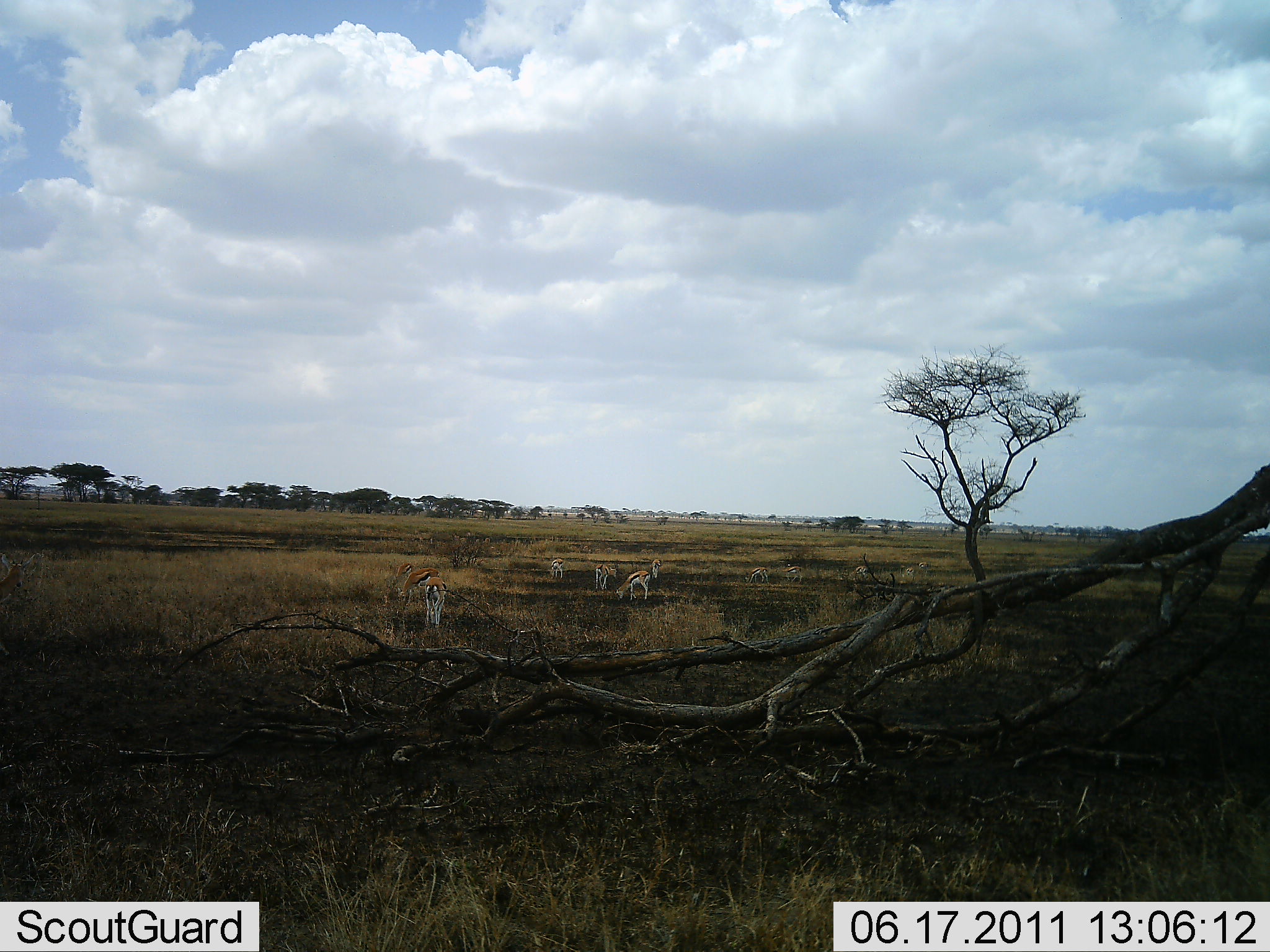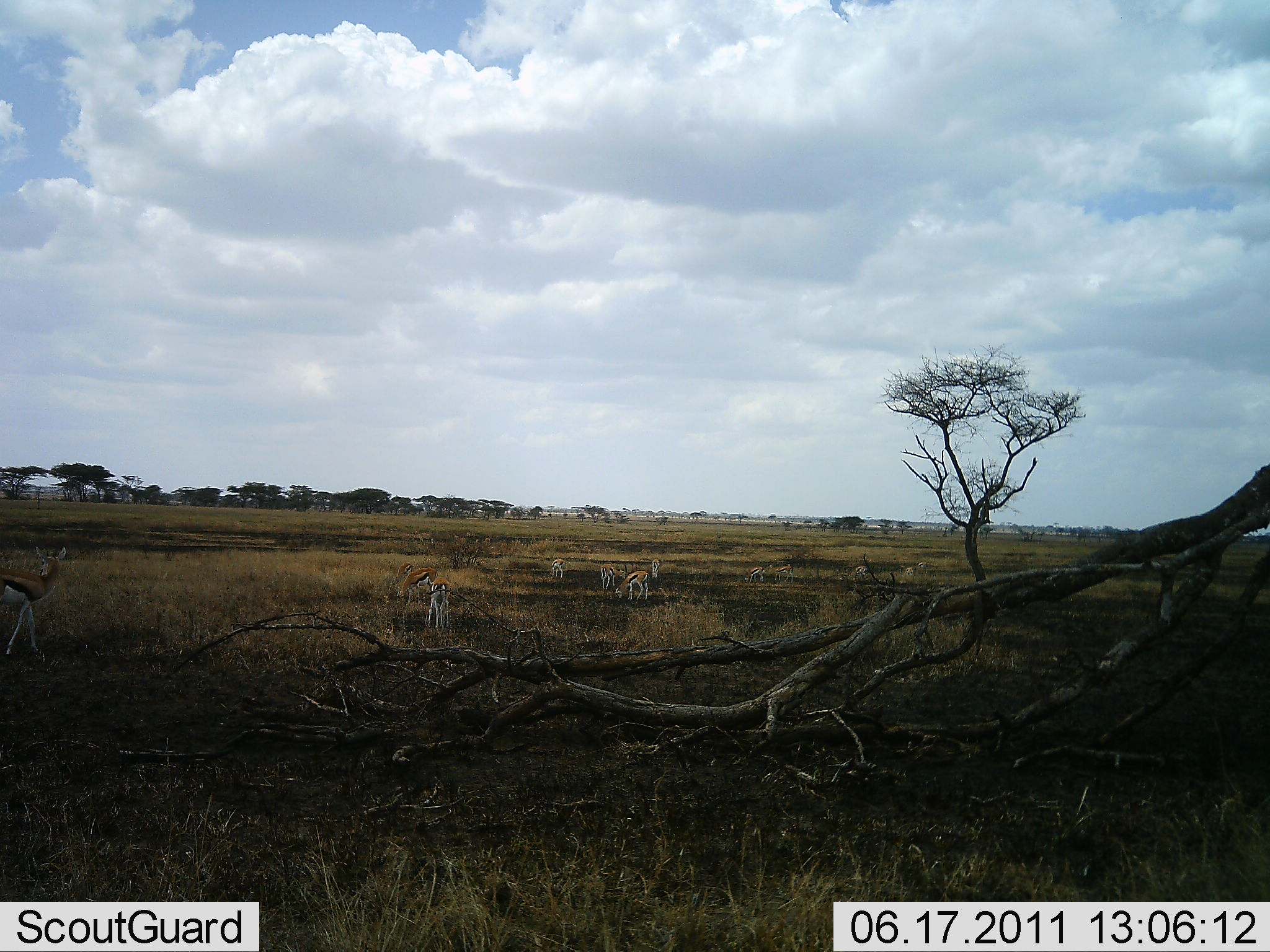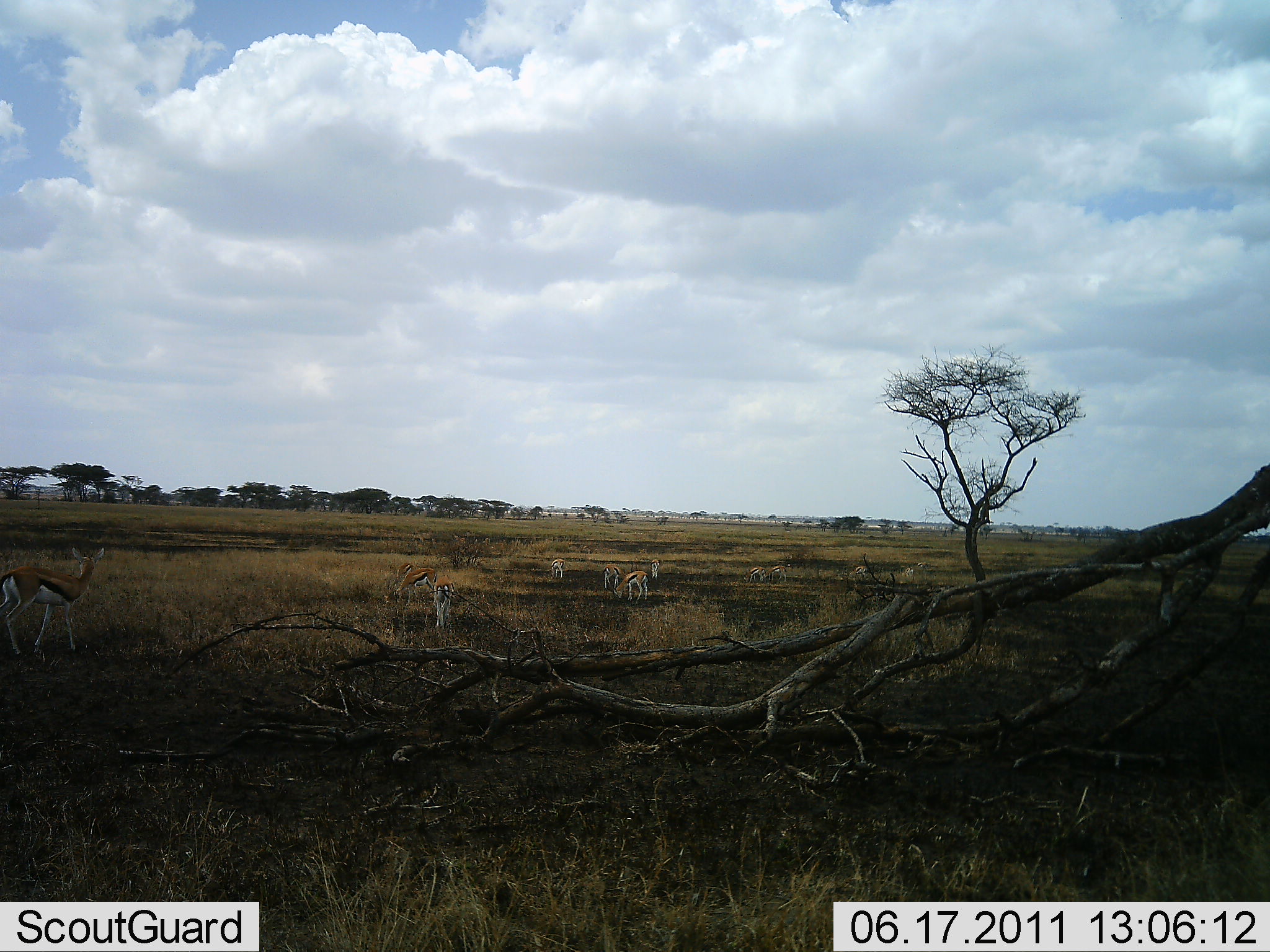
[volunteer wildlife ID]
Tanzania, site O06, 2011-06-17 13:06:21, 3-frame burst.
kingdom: Animalia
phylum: Chordata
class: Mammalia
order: Artiodactyla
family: Bovidae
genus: Eudorcas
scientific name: Eudorcas thomsonii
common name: thomson's gazelle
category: gazellethomsons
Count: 9.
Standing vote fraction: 33%.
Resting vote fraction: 0%.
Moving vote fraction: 50%.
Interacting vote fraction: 0%.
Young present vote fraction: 8%.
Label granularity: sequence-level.